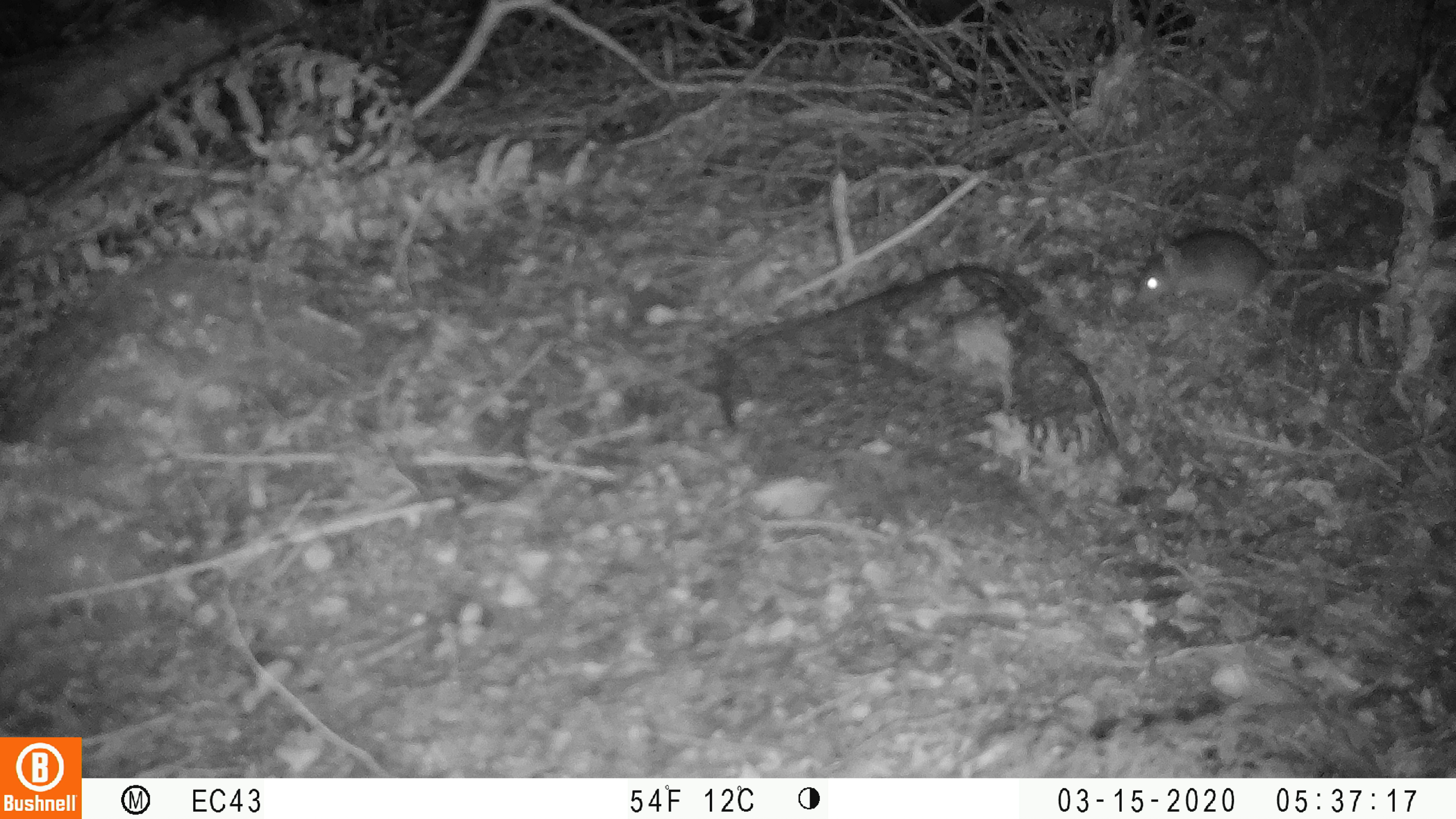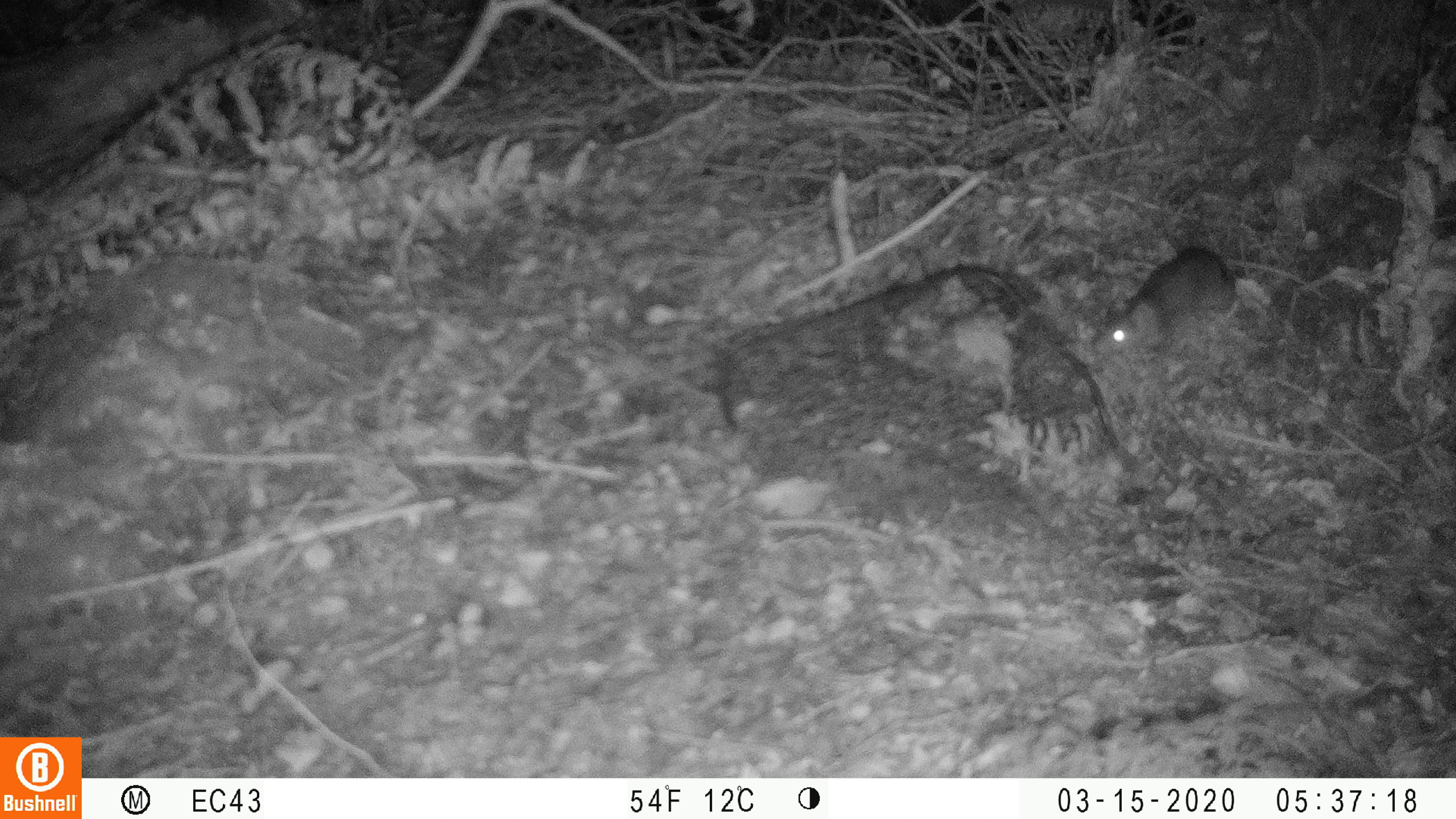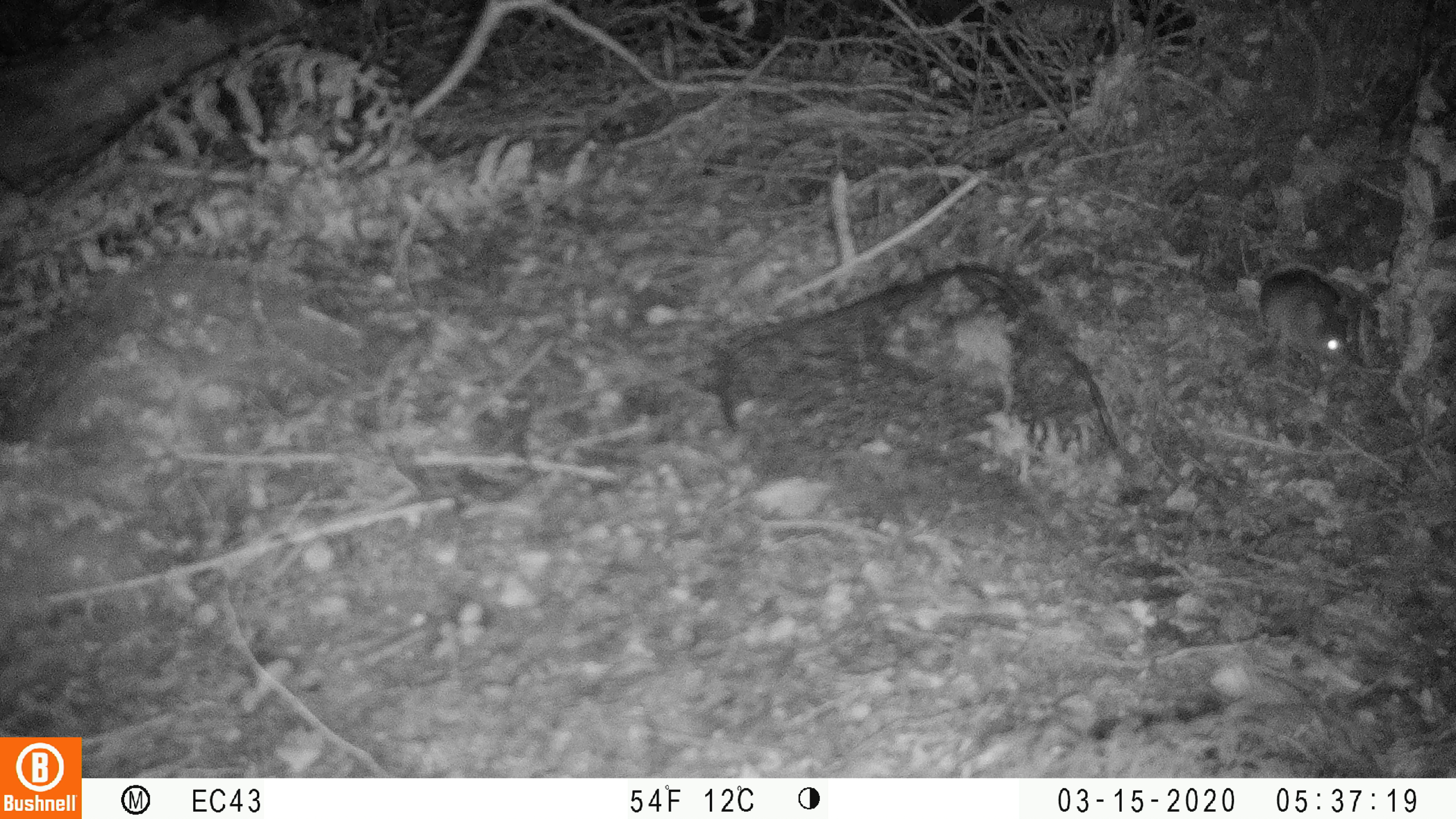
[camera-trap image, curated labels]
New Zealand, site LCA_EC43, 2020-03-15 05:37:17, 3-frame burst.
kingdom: Animalia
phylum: Chordata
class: Mammalia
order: Rodentia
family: Muridae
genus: Mus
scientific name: Mus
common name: mouse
Mouse (Mus).